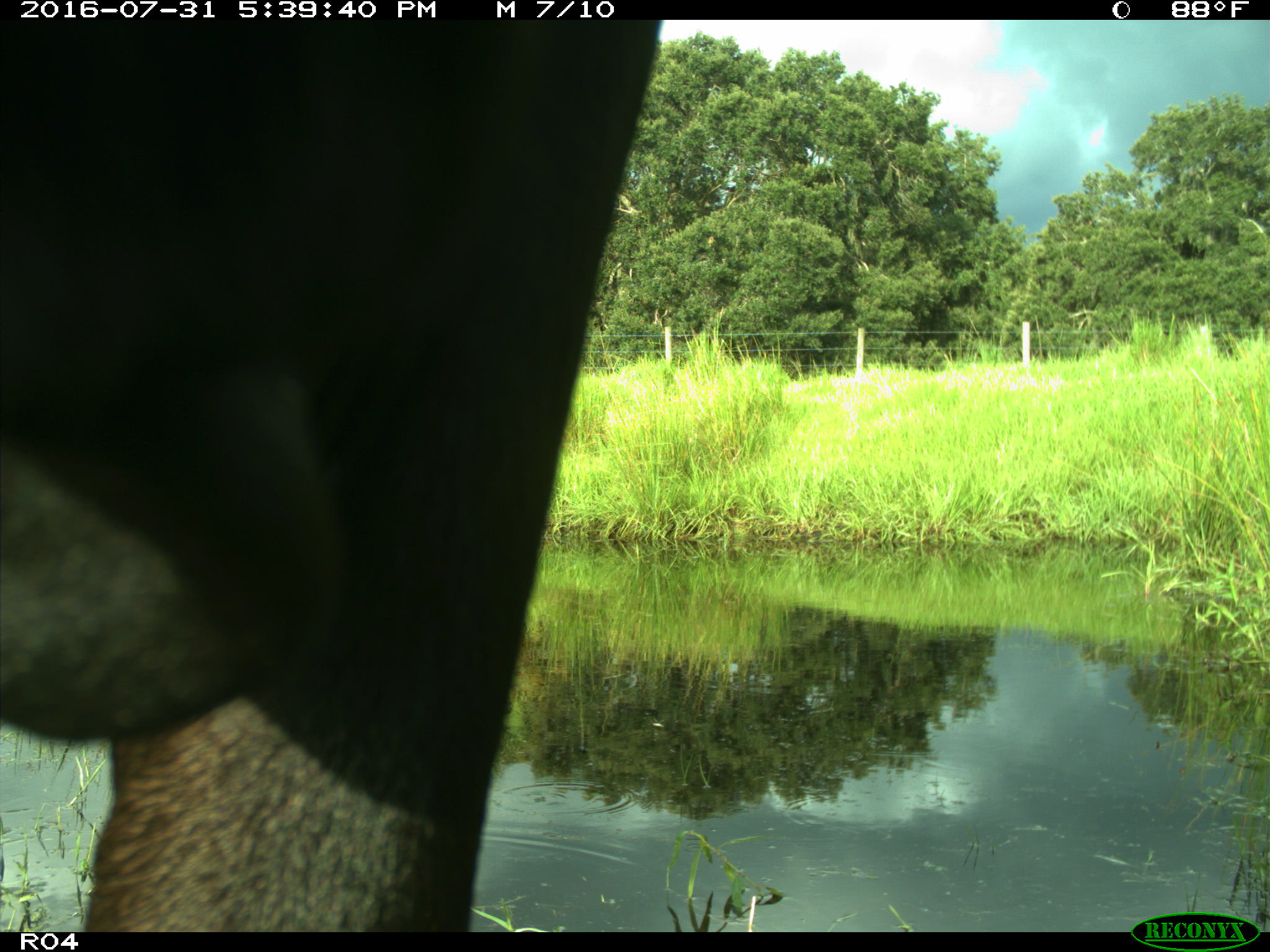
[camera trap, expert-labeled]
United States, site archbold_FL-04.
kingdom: Animalia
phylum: Chordata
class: Mammalia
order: Artiodactyla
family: Bovidae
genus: Bos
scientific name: Bos taurus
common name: domestic cow